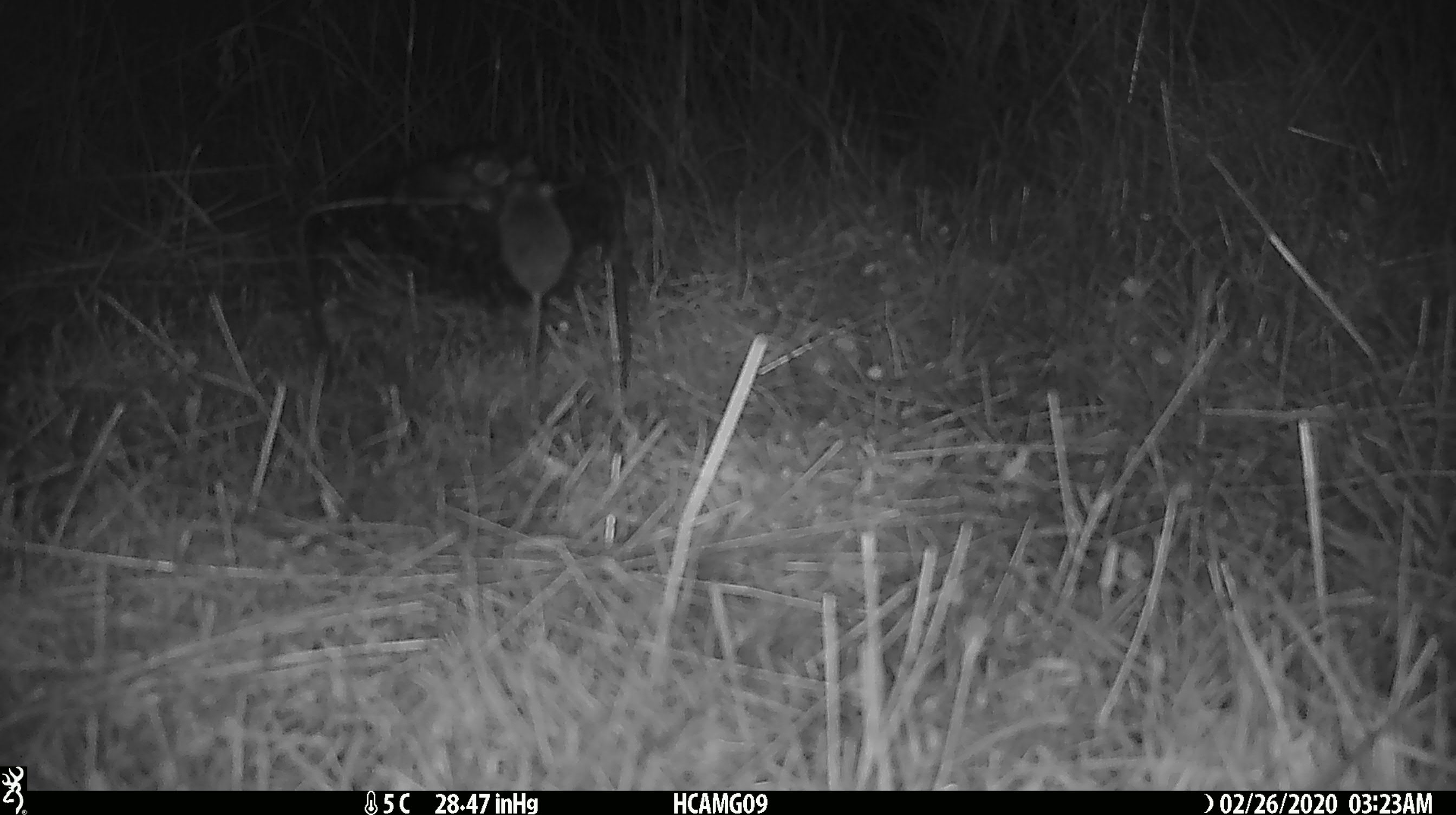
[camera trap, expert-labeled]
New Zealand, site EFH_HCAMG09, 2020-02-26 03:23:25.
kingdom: Animalia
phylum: Chordata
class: Mammalia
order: Rodentia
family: Muridae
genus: Mus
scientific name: Mus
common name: mouse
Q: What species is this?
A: Mouse (Mus).